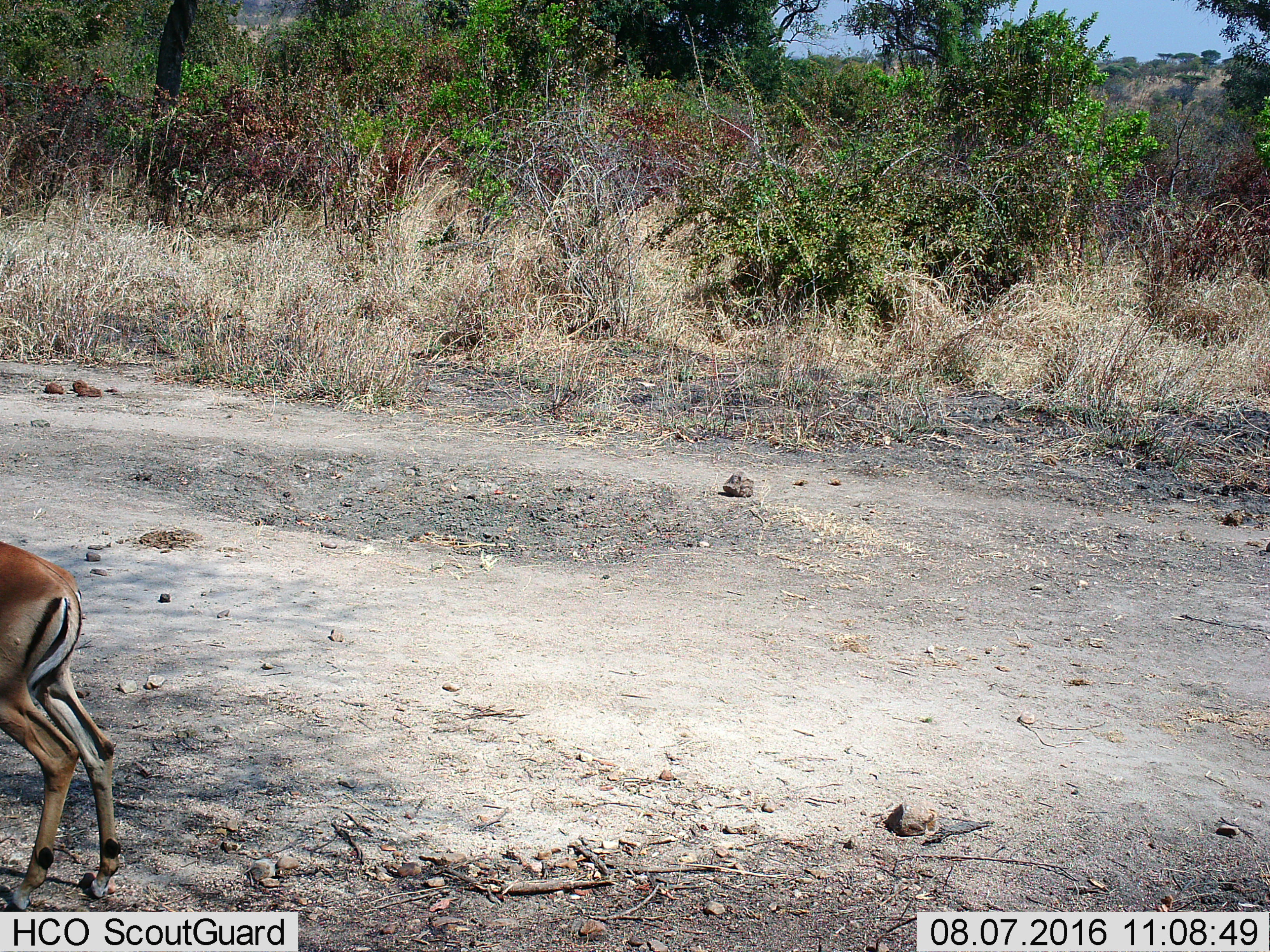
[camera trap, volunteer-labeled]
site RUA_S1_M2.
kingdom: Animalia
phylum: Chordata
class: Mammalia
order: Artiodactyla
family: Bovidae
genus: Aepyceros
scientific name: Aepyceros melampus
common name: impala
Impala (Aepyceros melampus), count 1. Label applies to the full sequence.